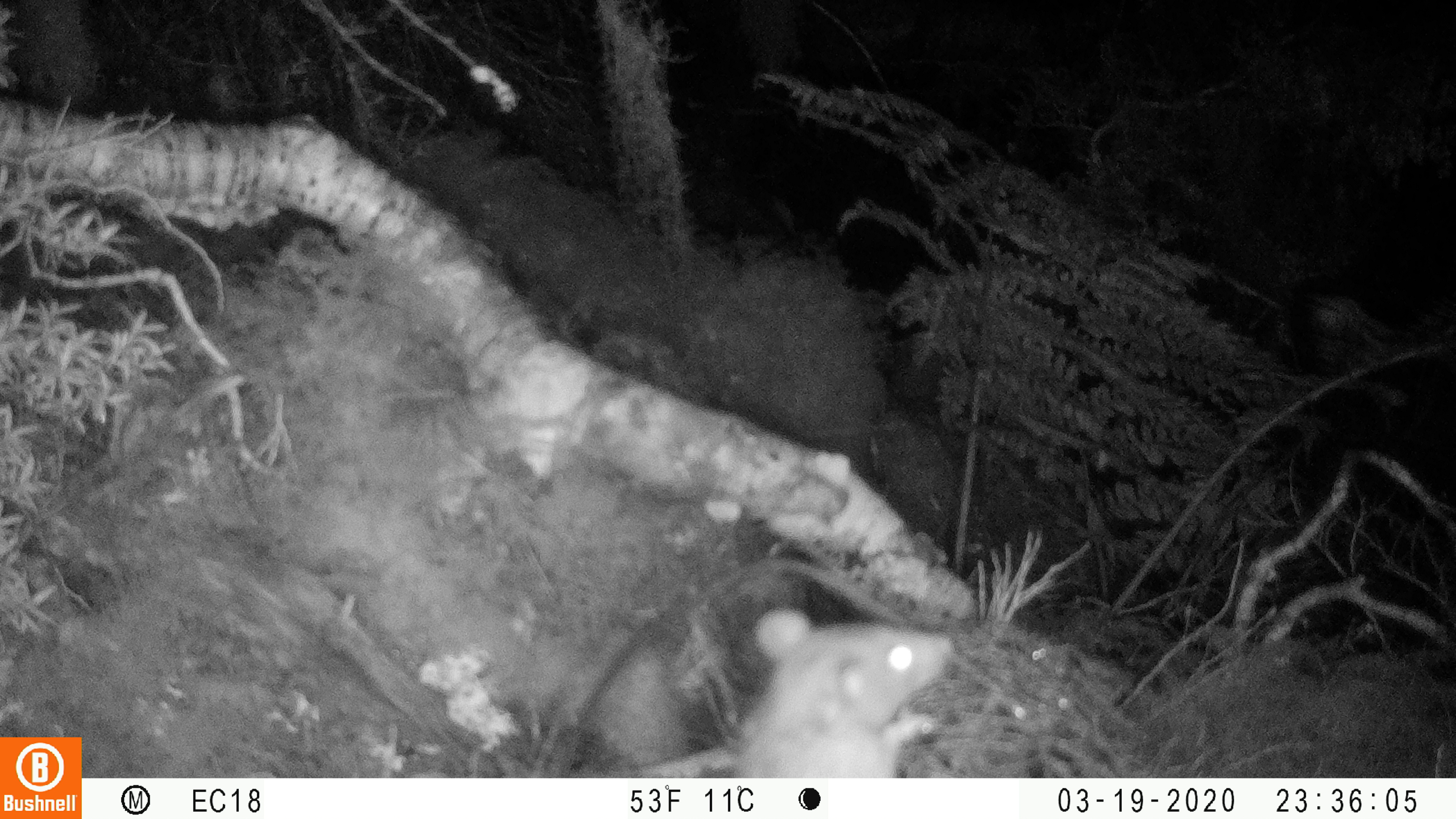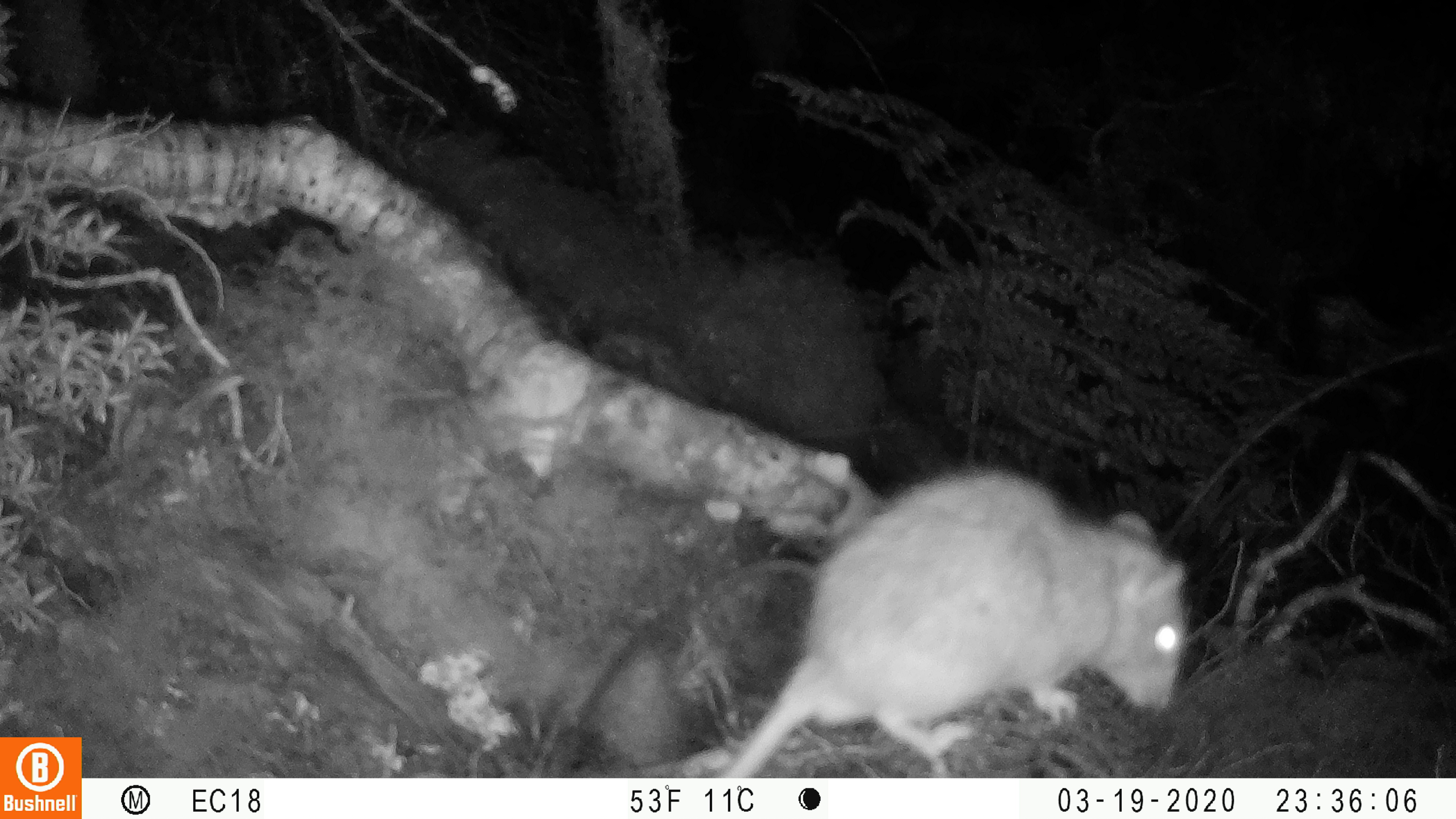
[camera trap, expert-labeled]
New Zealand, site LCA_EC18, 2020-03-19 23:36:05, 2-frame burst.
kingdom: Animalia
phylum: Chordata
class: Mammalia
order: Rodentia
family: Muridae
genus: Rattus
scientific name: Rattus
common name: rat